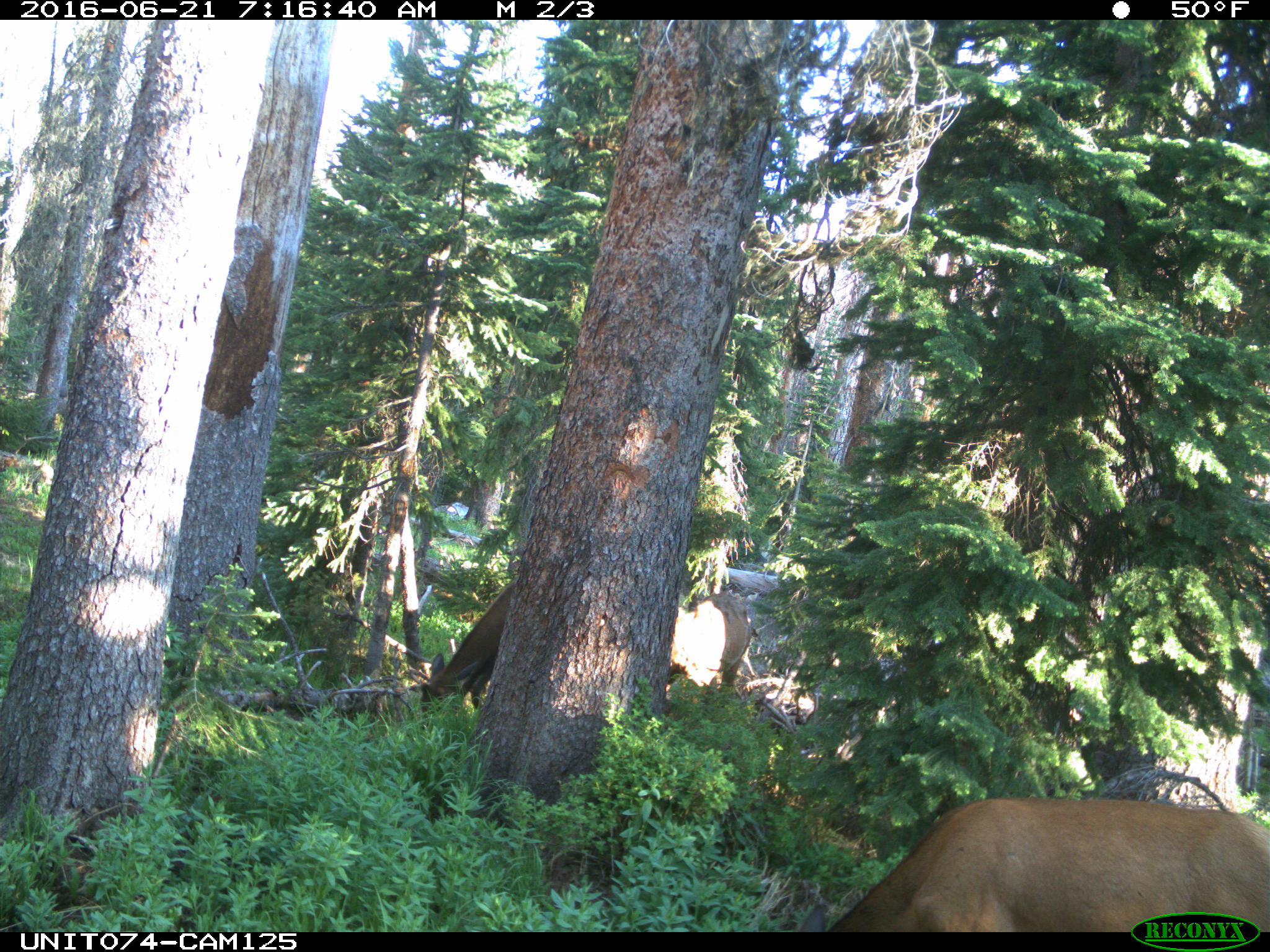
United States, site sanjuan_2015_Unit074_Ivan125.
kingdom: Animalia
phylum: Chordata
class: Mammalia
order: Artiodactyla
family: Cervidae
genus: Cervus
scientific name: Cervus elaphus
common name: red deer